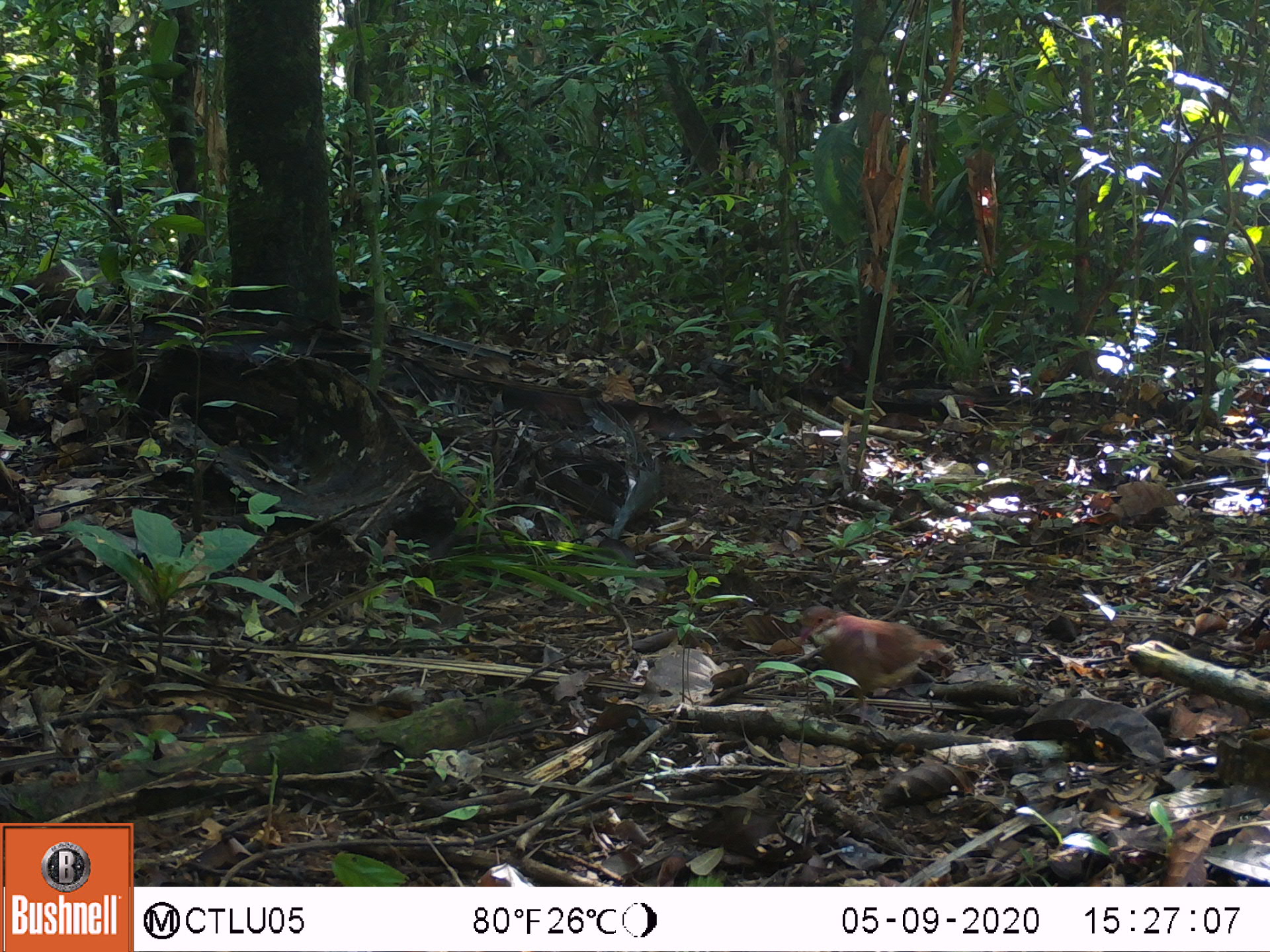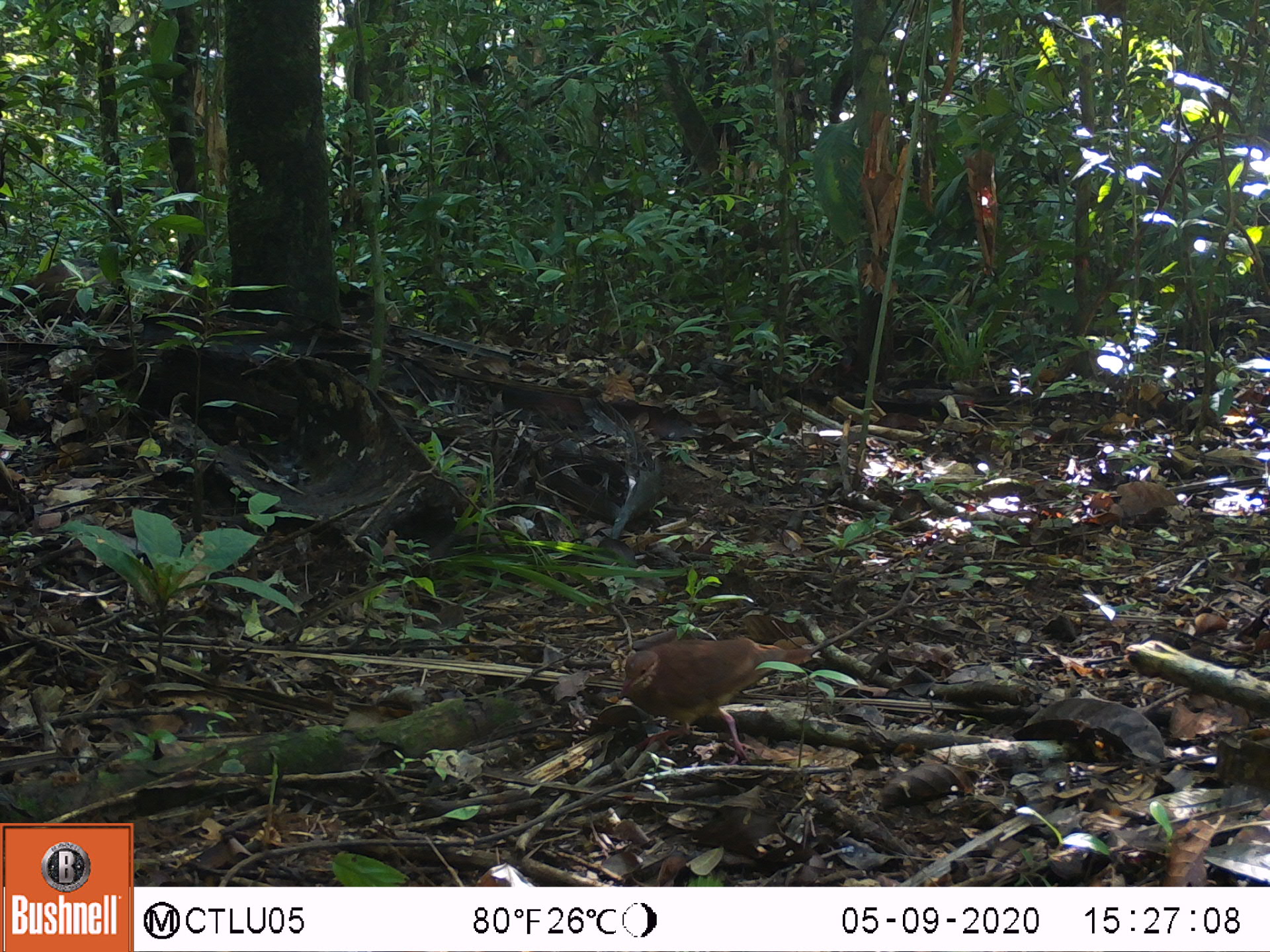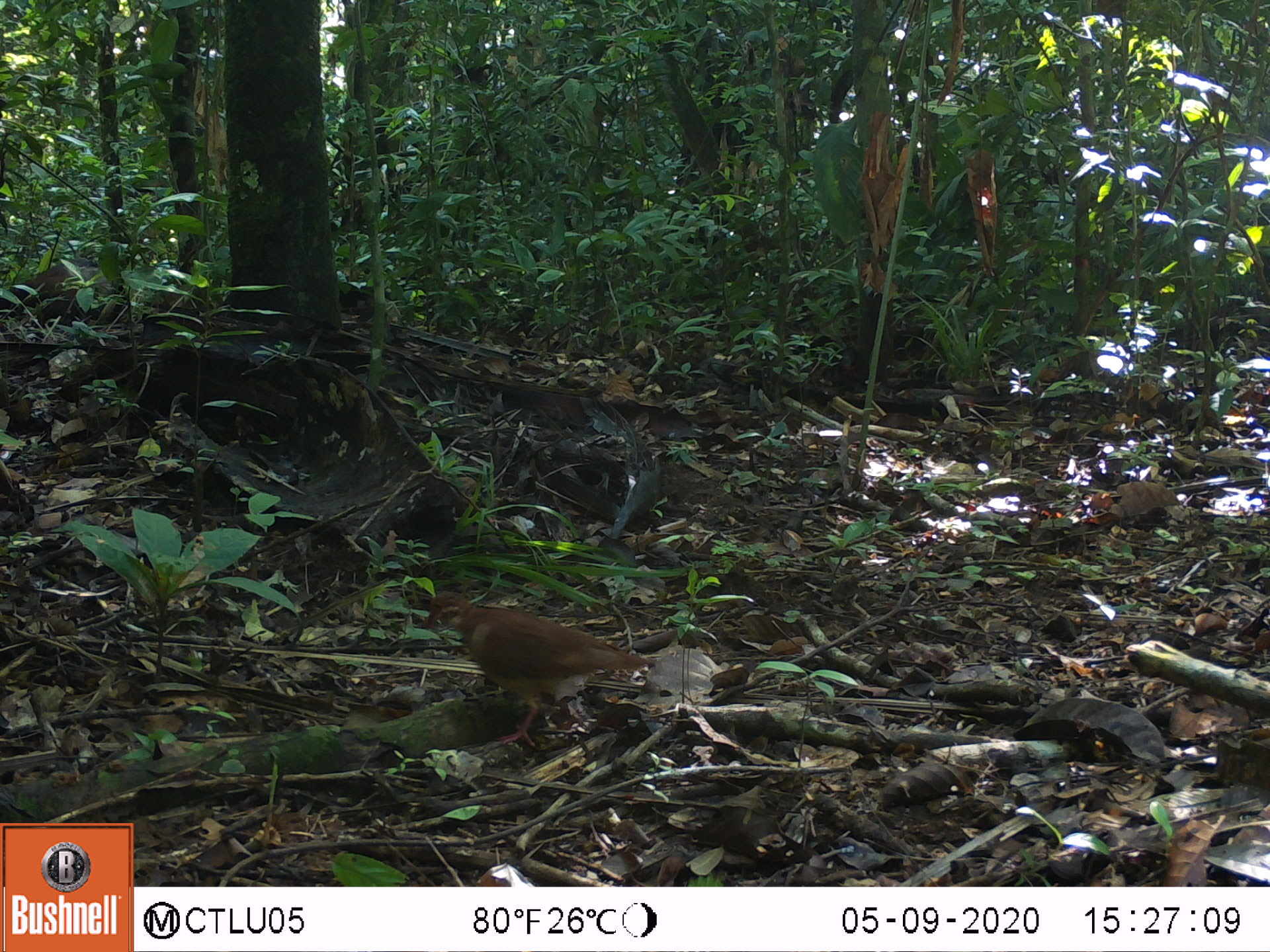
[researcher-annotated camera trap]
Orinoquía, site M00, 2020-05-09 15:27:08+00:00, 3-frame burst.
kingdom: Animalia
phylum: Chordata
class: Aves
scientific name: Aves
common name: bird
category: unknown bird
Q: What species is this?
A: Unknown bird (bird) (Aves).